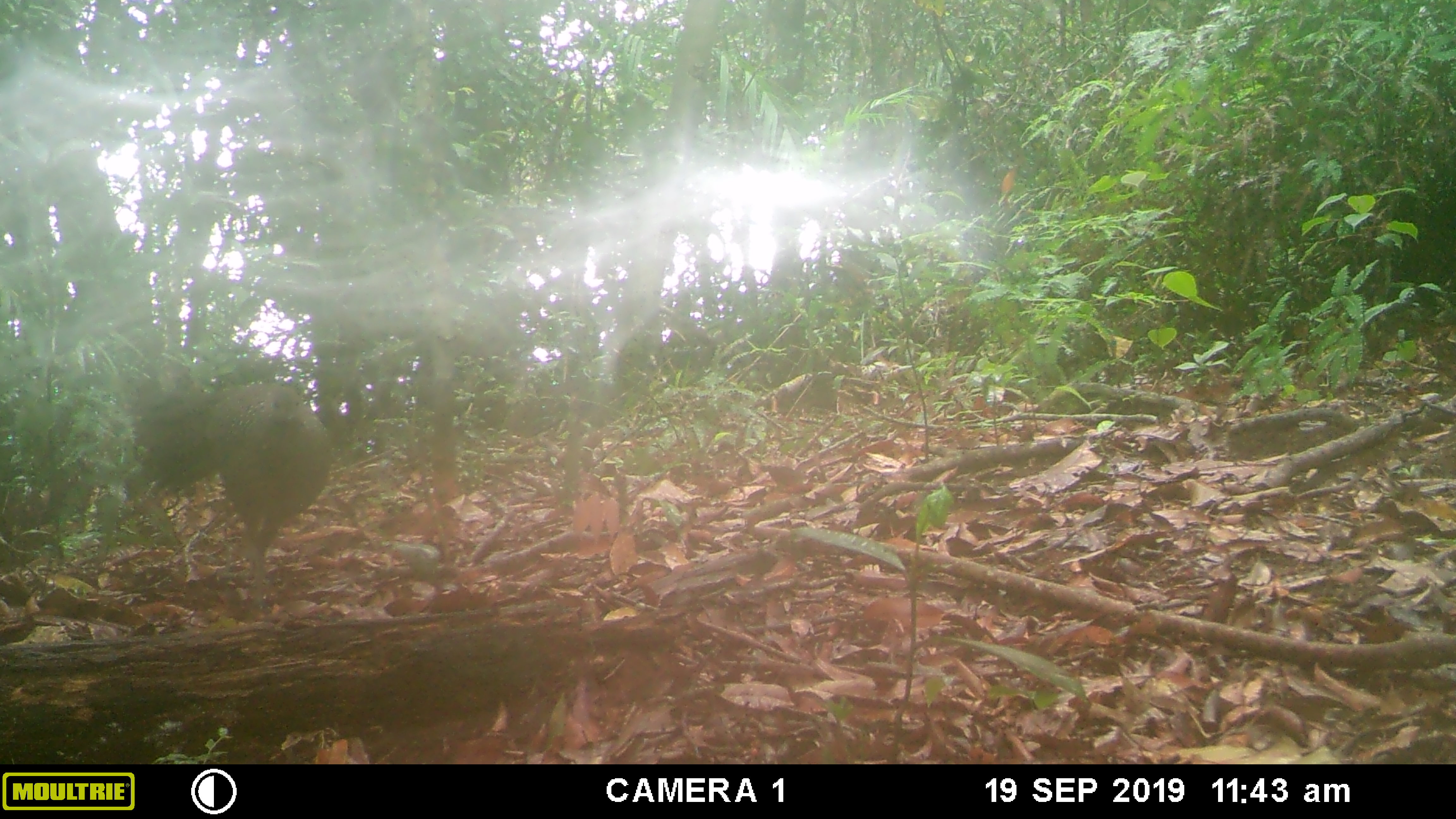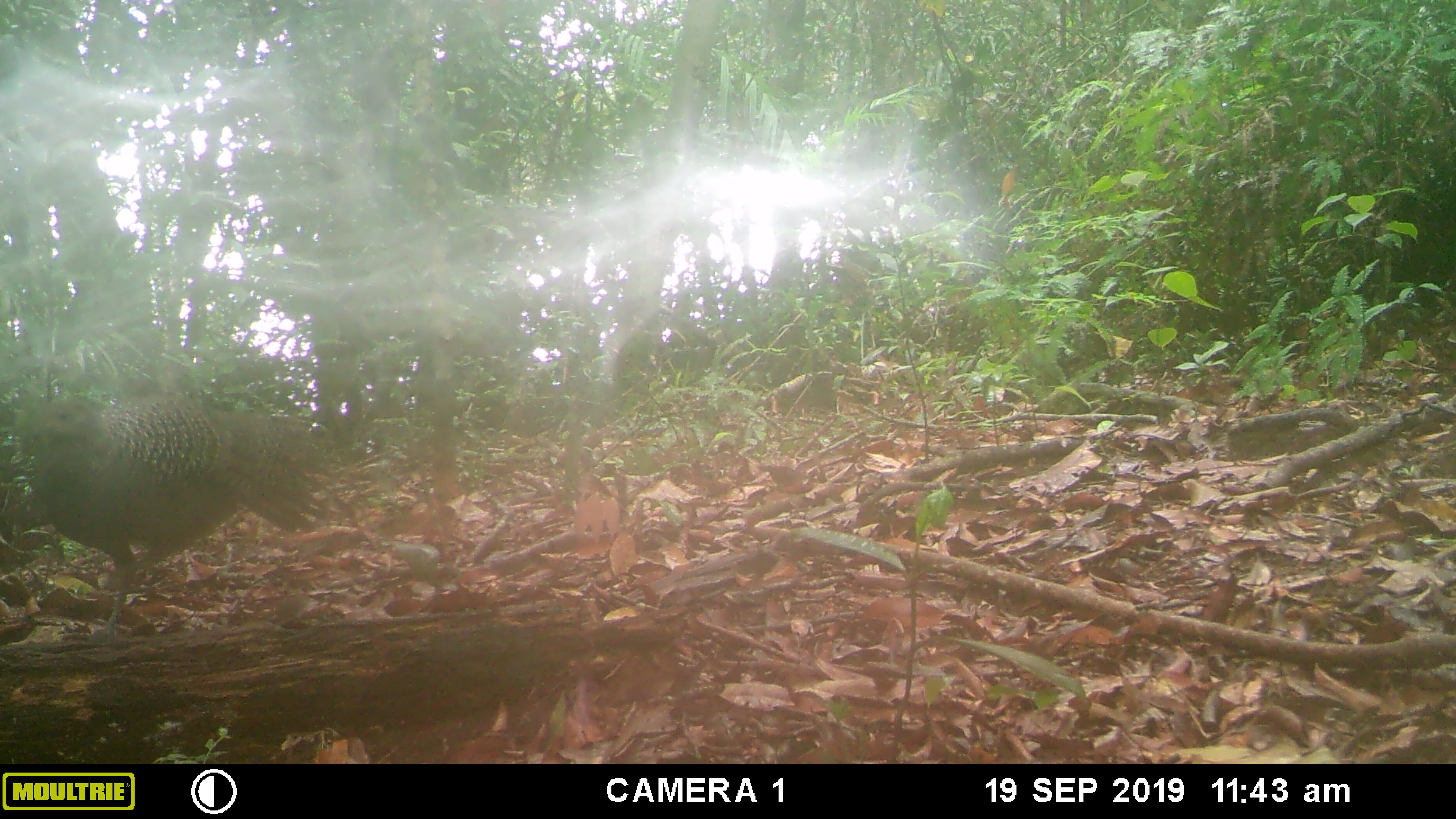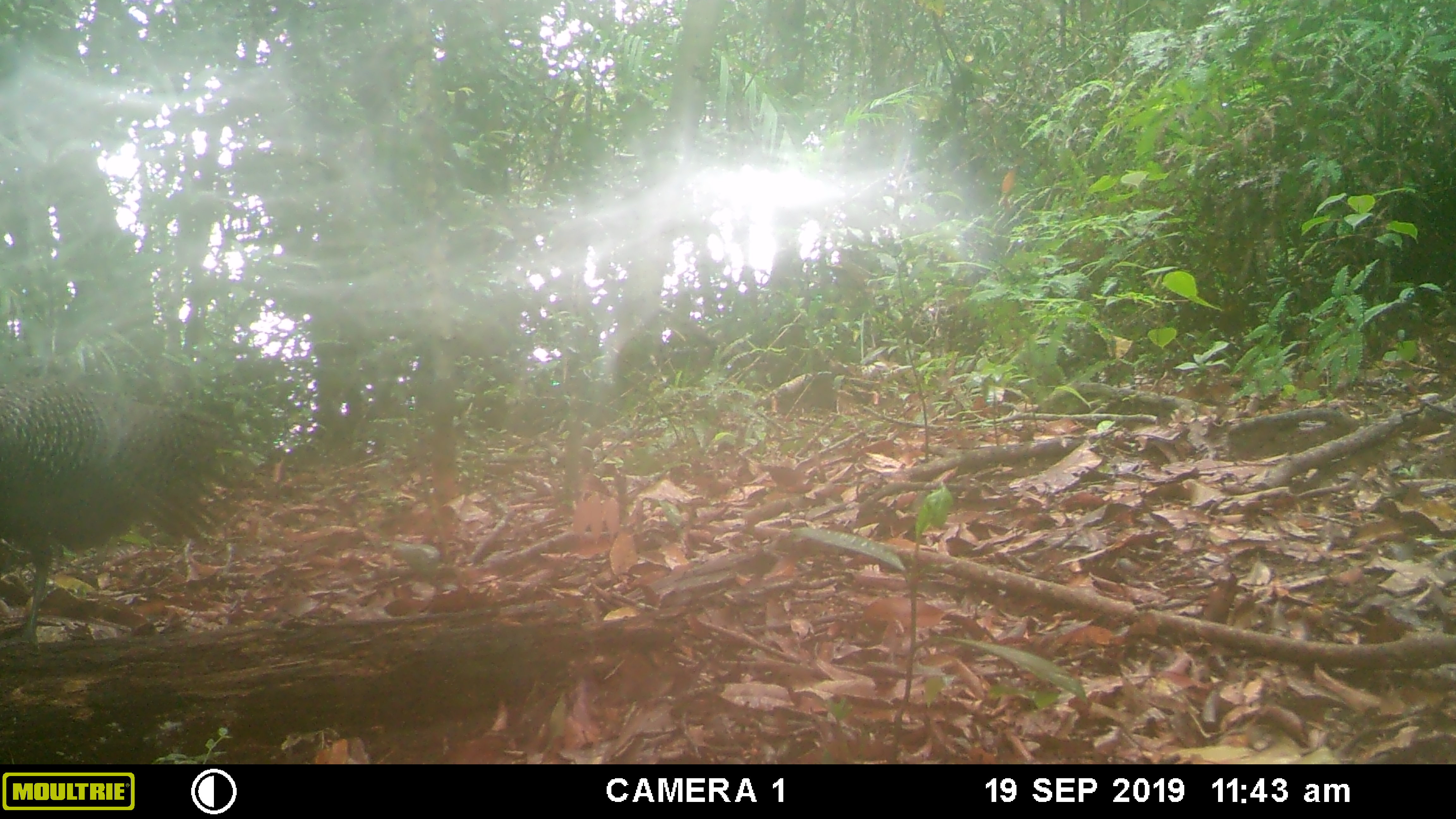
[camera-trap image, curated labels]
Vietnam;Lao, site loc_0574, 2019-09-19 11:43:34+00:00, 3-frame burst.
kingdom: Animalia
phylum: Chordata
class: Aves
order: Galliformes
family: Phasianidae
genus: Polyplectron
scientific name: Polyplectron bicalcaratum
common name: gray peacock-pheasant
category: grey peacock pheasant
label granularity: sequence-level